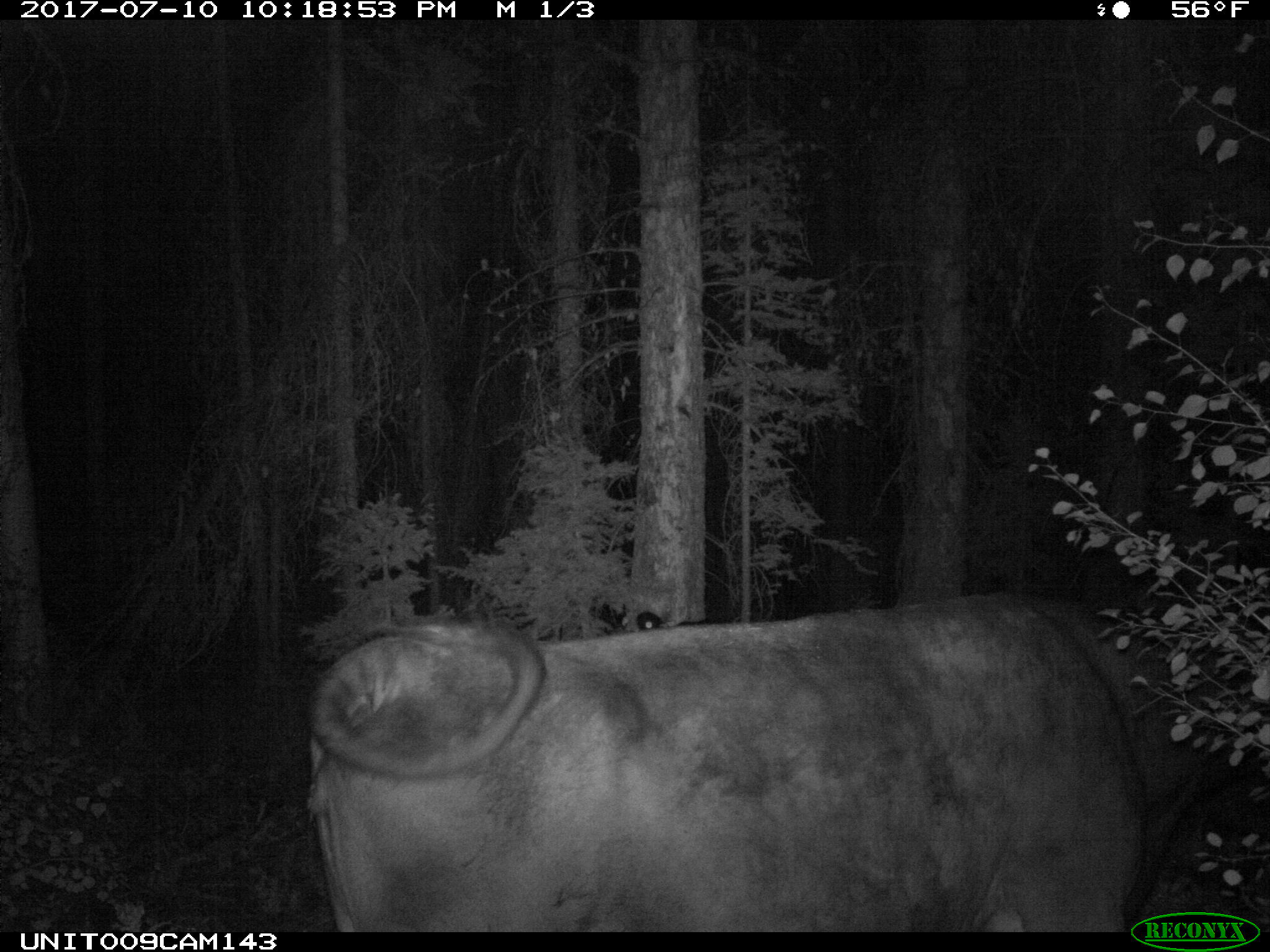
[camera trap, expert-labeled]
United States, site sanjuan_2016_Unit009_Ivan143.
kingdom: Animalia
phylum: Chordata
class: Mammalia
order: Artiodactyla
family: Bovidae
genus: Bos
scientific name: Bos taurus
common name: domestic cow